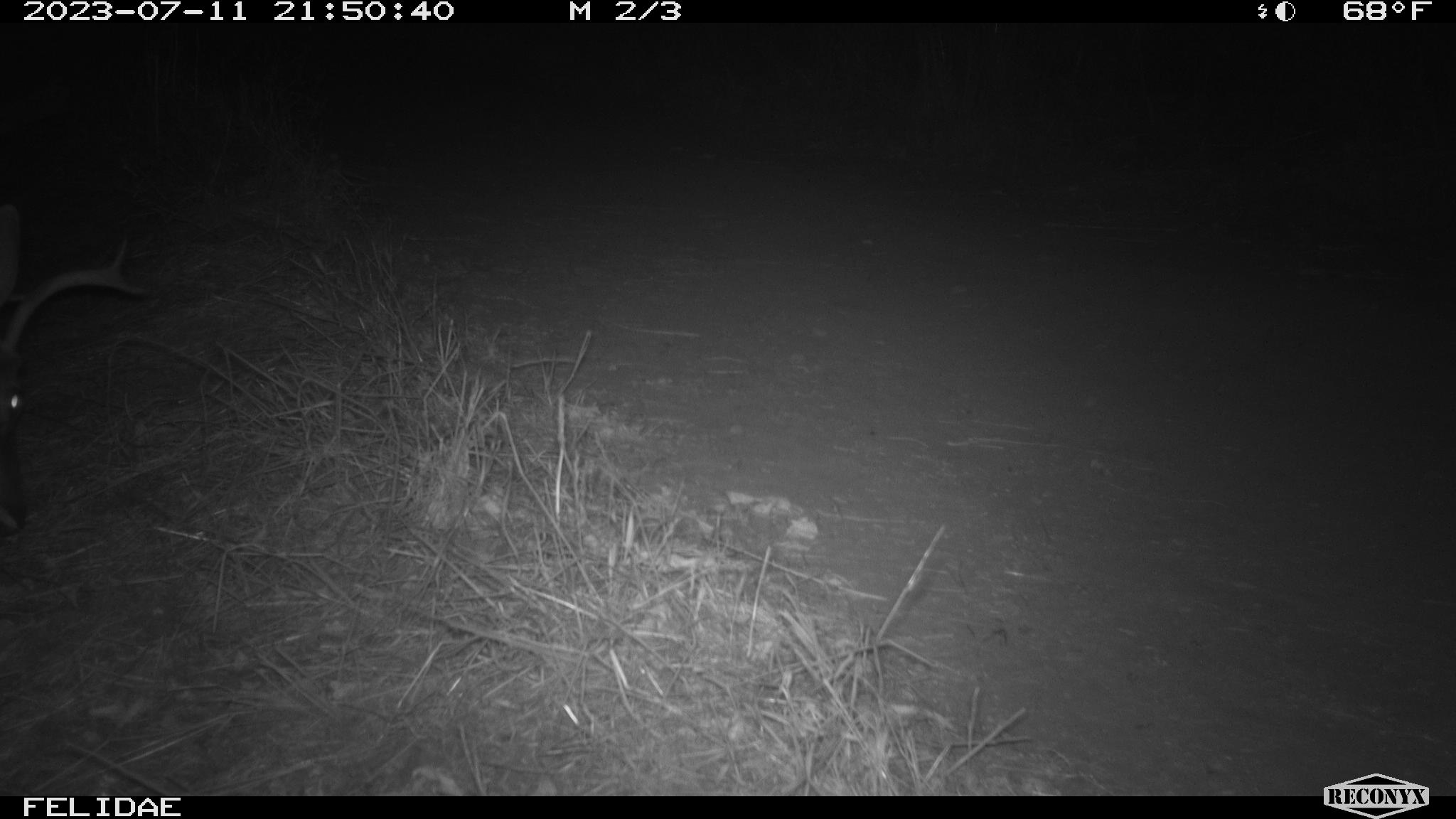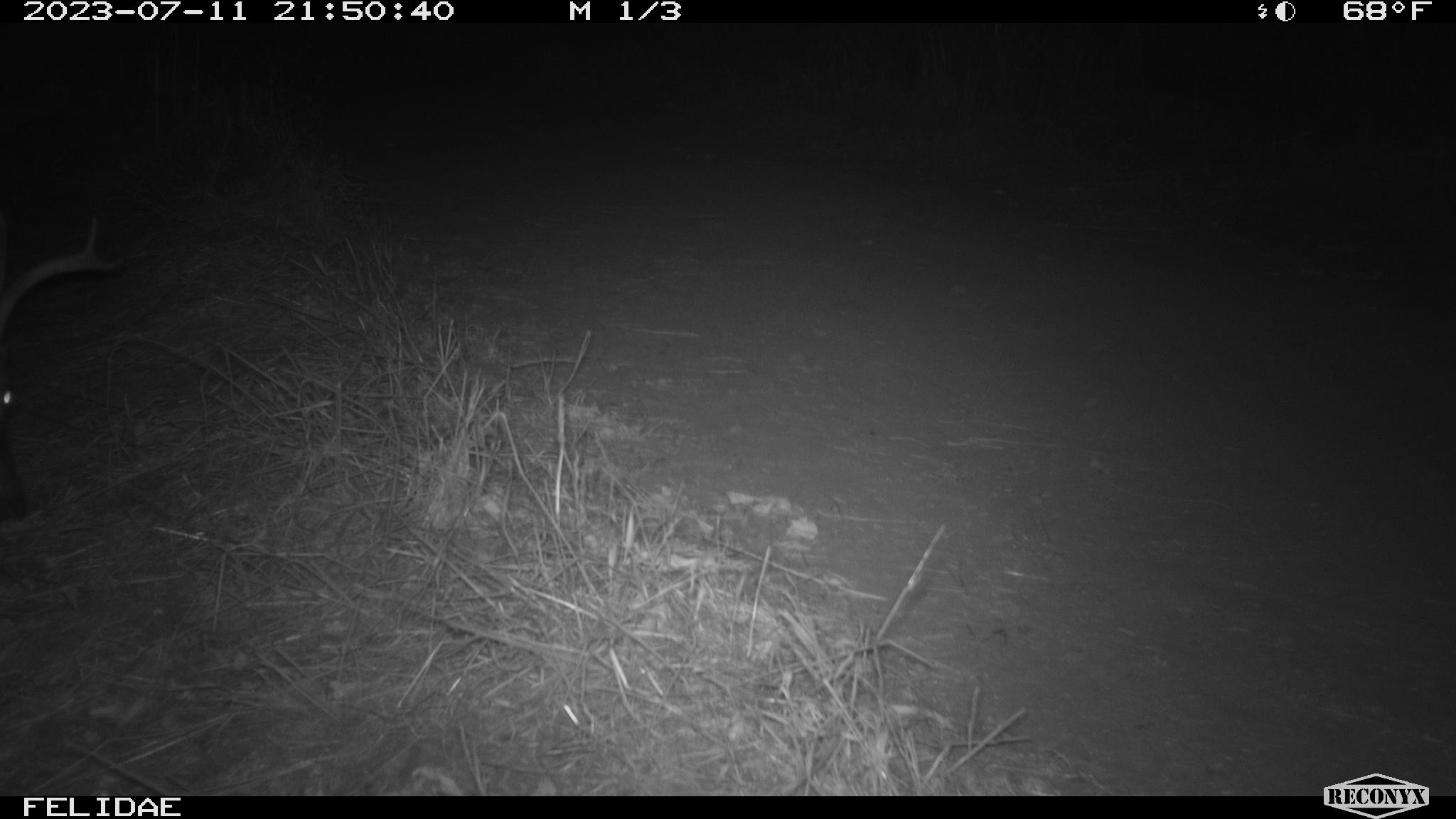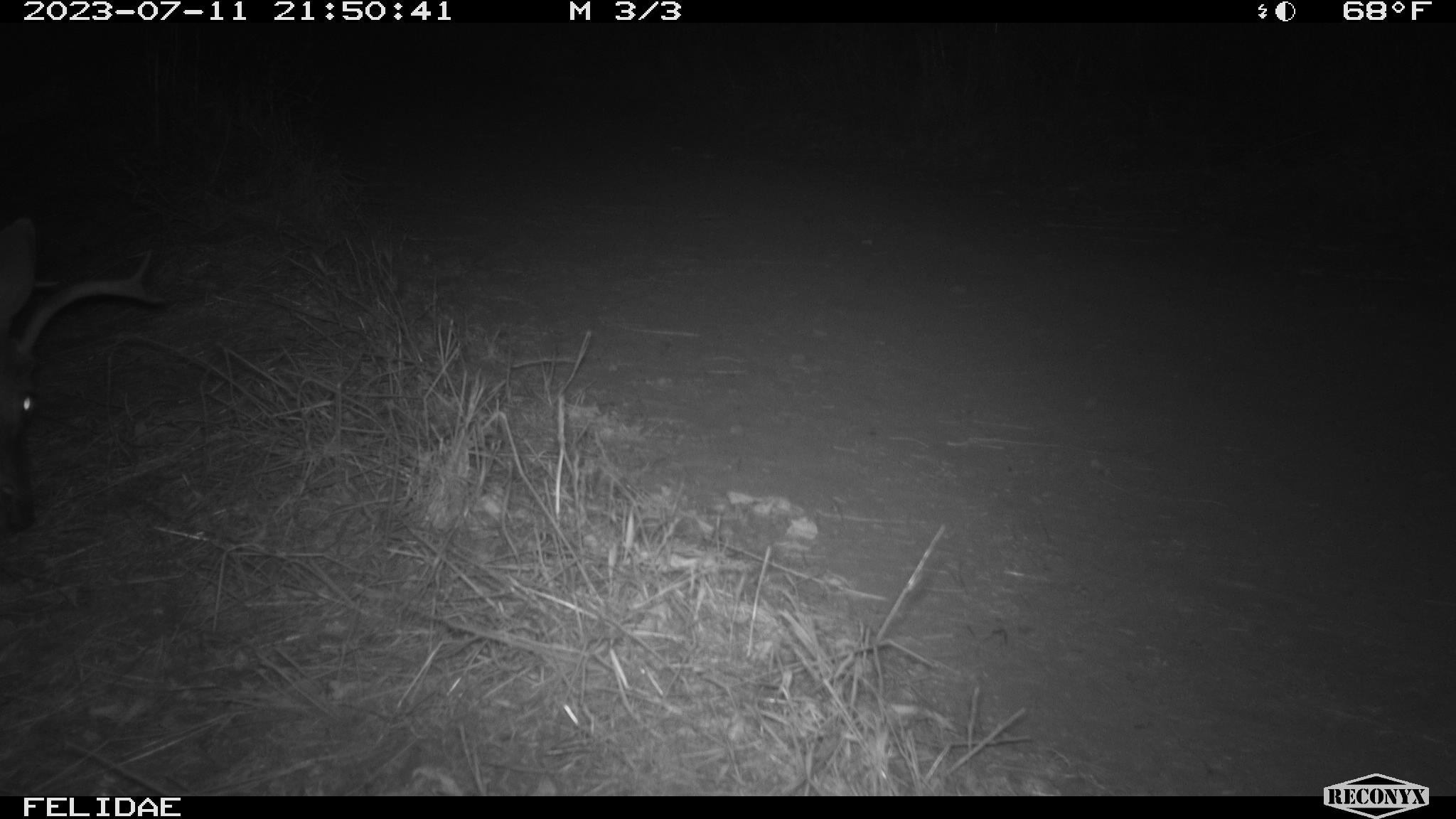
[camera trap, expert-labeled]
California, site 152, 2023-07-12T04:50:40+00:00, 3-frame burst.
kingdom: Animalia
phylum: Chordata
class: Mammalia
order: Artiodactyla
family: Cervidae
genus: Odocoileus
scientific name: Odocoileus hemionus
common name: mule deer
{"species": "mule deer (Odocoileus hemionus)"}